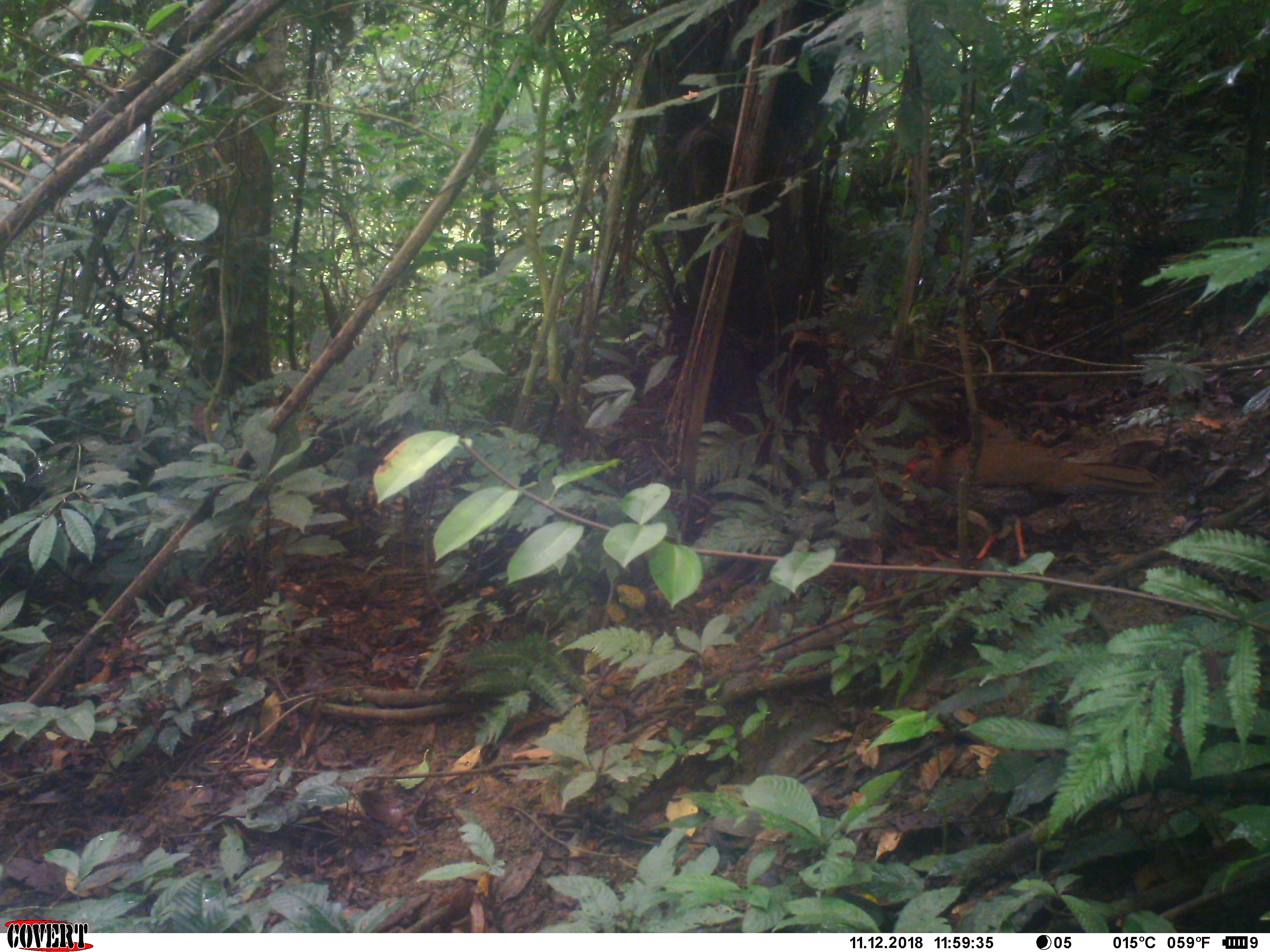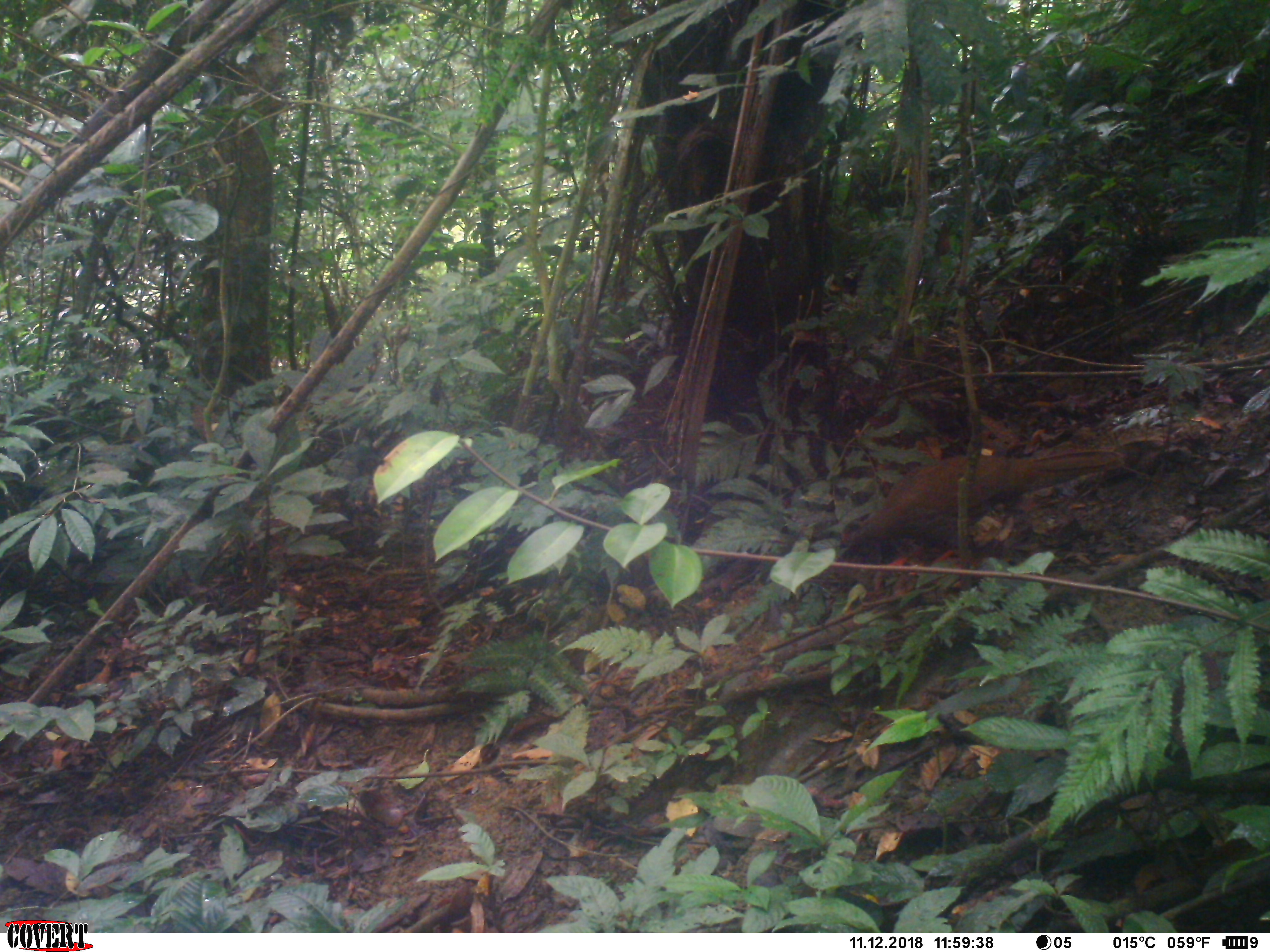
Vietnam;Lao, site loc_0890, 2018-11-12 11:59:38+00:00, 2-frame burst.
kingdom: Animalia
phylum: Chordata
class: Aves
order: Galliformes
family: Phasianidae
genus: Lophura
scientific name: Lophura nycthemera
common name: silver pheasant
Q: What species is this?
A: Silver pheasant (Lophura nycthemera).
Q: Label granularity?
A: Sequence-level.